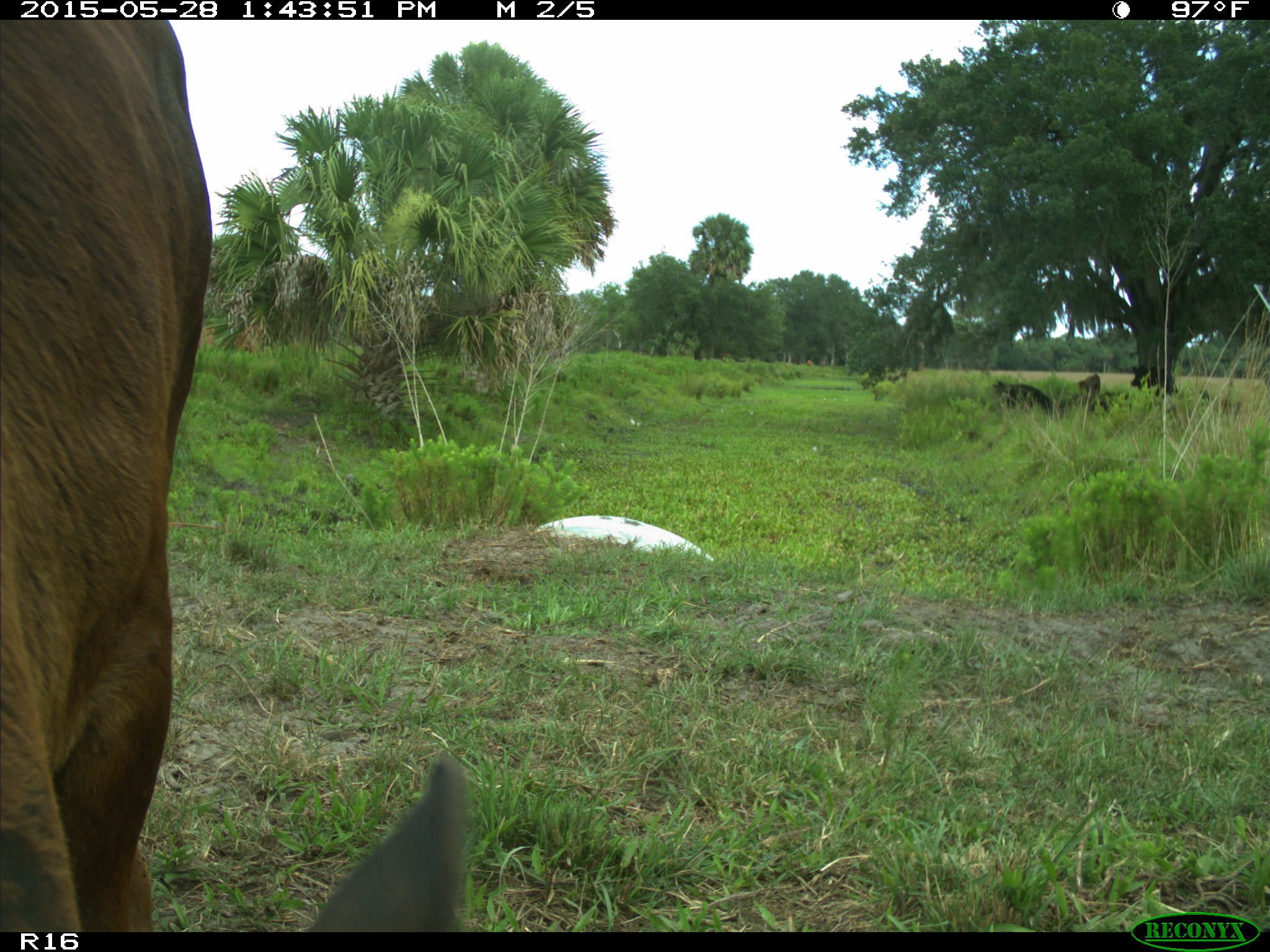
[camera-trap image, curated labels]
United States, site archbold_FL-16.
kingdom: Animalia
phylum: Chordata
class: Mammalia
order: Artiodactyla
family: Bovidae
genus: Bos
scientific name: Bos taurus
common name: domestic cow